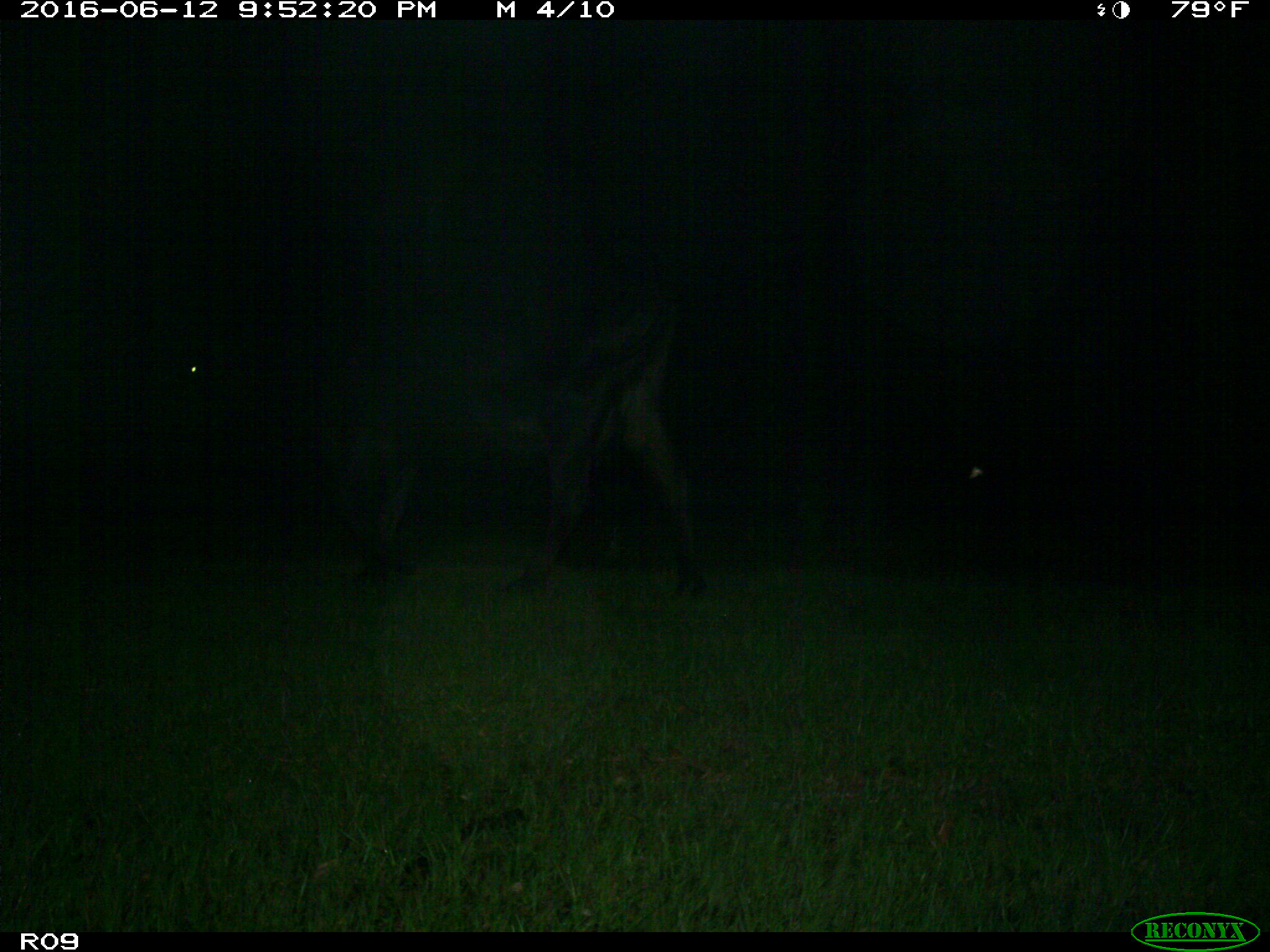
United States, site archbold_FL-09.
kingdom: Animalia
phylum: Chordata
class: Mammalia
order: Artiodactyla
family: Bovidae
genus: Bos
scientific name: Bos taurus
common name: domestic cow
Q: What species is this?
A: Bos taurus (domestic cow).